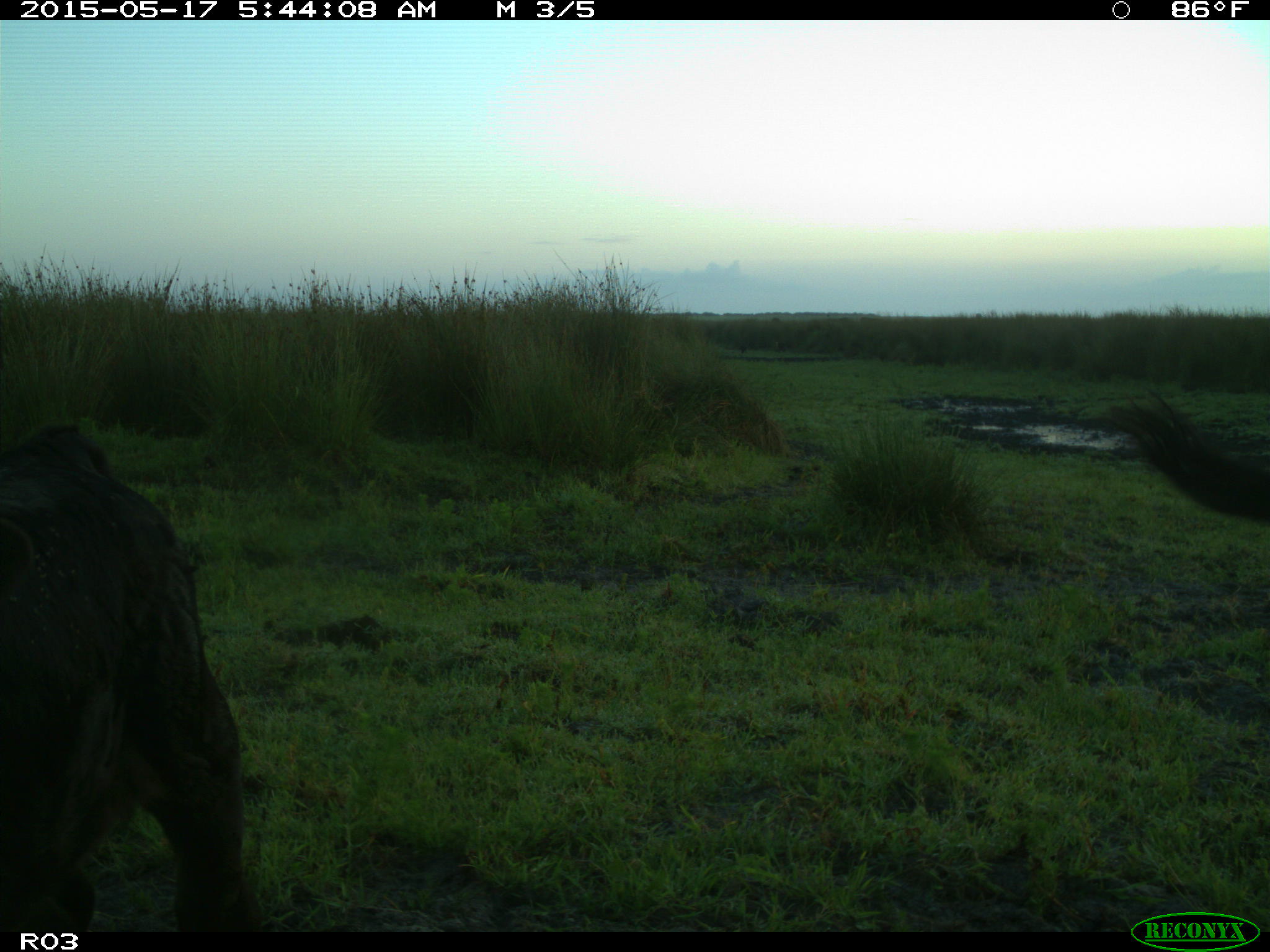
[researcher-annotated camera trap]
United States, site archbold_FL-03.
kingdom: Animalia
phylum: Chordata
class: Mammalia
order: Artiodactyla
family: Bovidae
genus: Bos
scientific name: Bos taurus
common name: domestic cow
Bos taurus (domestic cow).